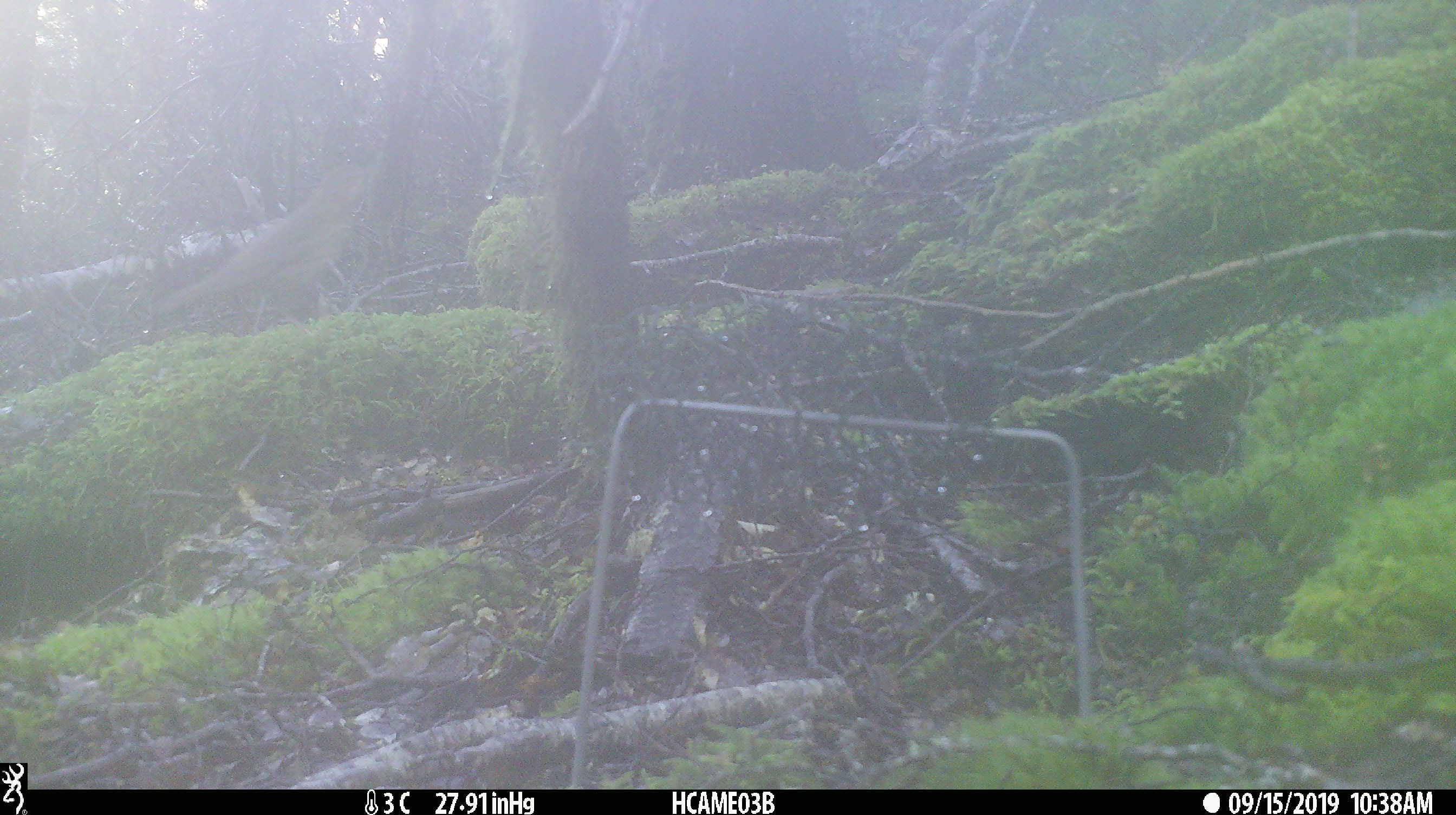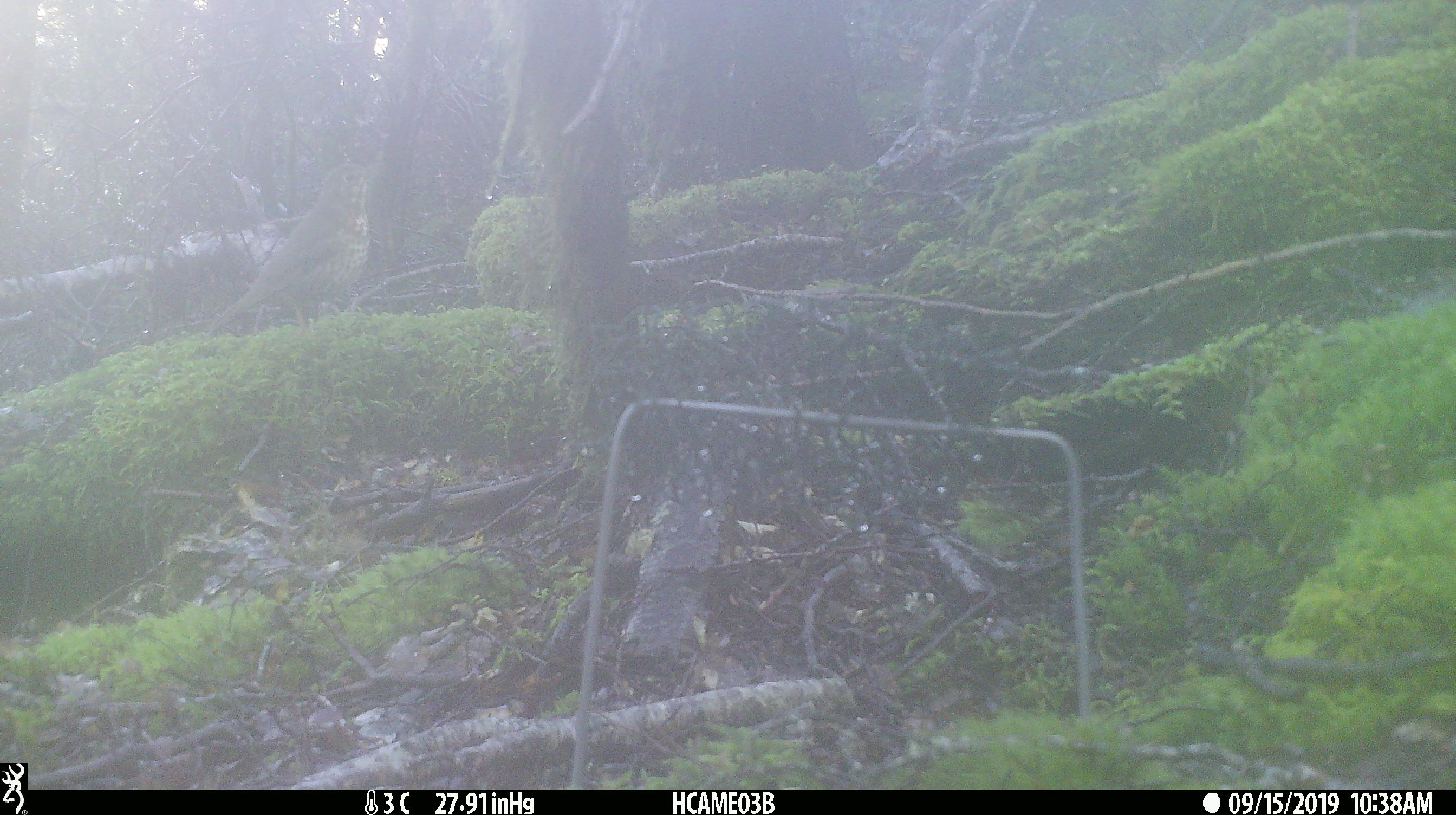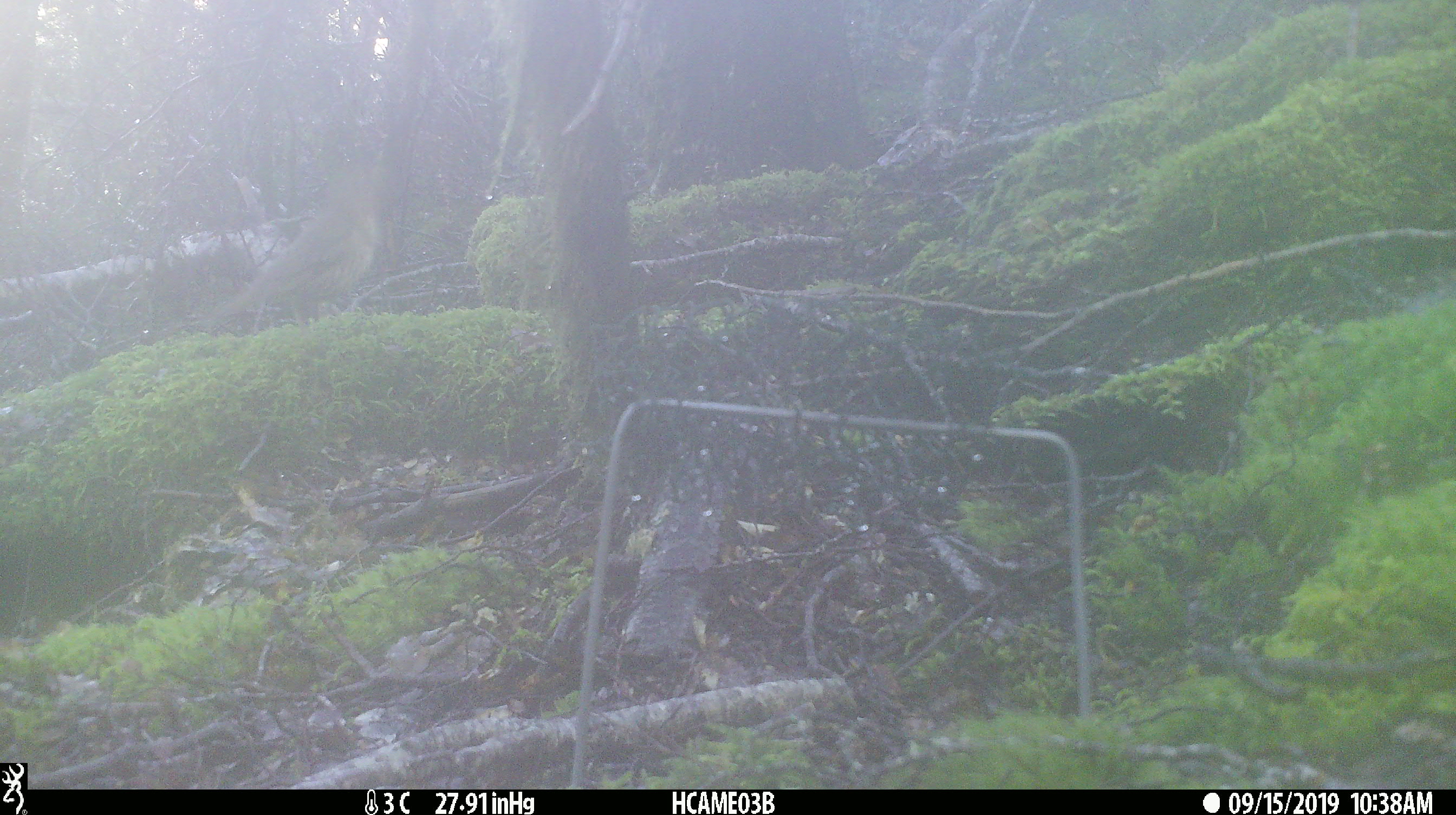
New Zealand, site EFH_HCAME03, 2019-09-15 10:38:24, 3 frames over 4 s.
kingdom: Animalia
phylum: Chordata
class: Aves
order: Passeriformes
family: Turdidae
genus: Turdus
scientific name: Turdus philomelos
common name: song thrush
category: thrush